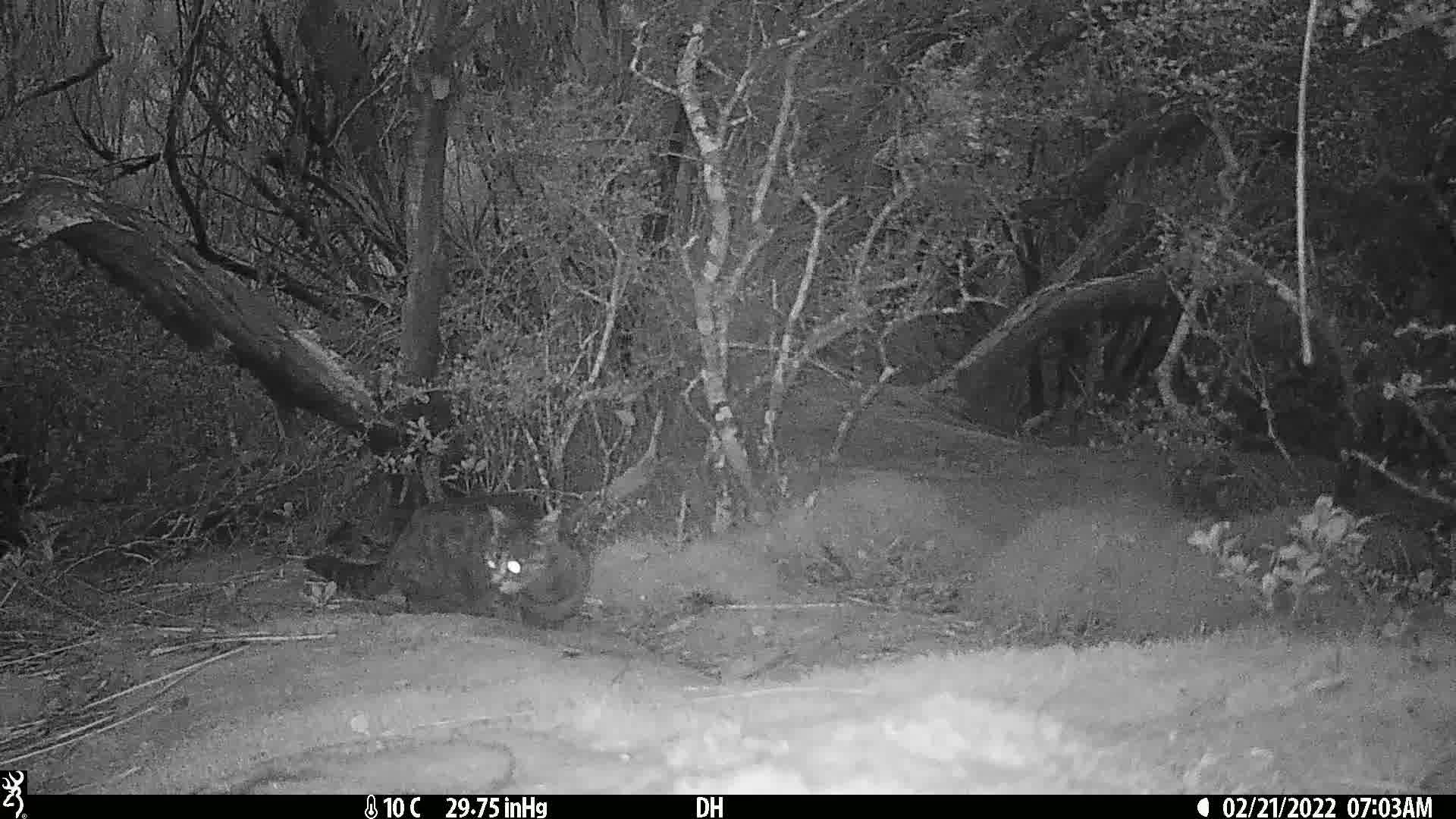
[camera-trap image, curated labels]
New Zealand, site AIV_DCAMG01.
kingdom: Animalia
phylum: Chordata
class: Mammalia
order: Carnivora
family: Felidae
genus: Felis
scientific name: Felis catus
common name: domestic cat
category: cat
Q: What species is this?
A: Cat (domestic cat) (Felis catus).